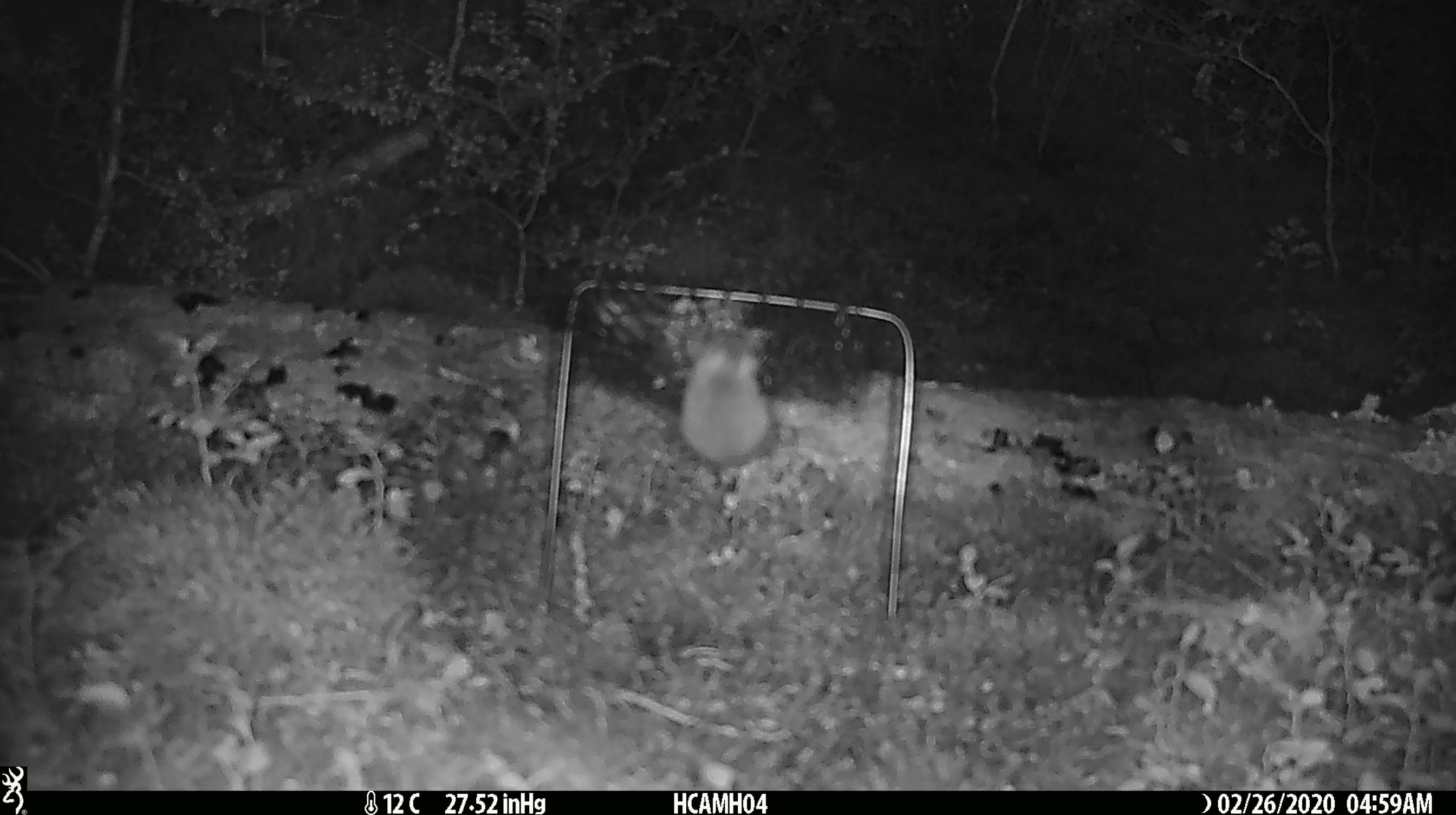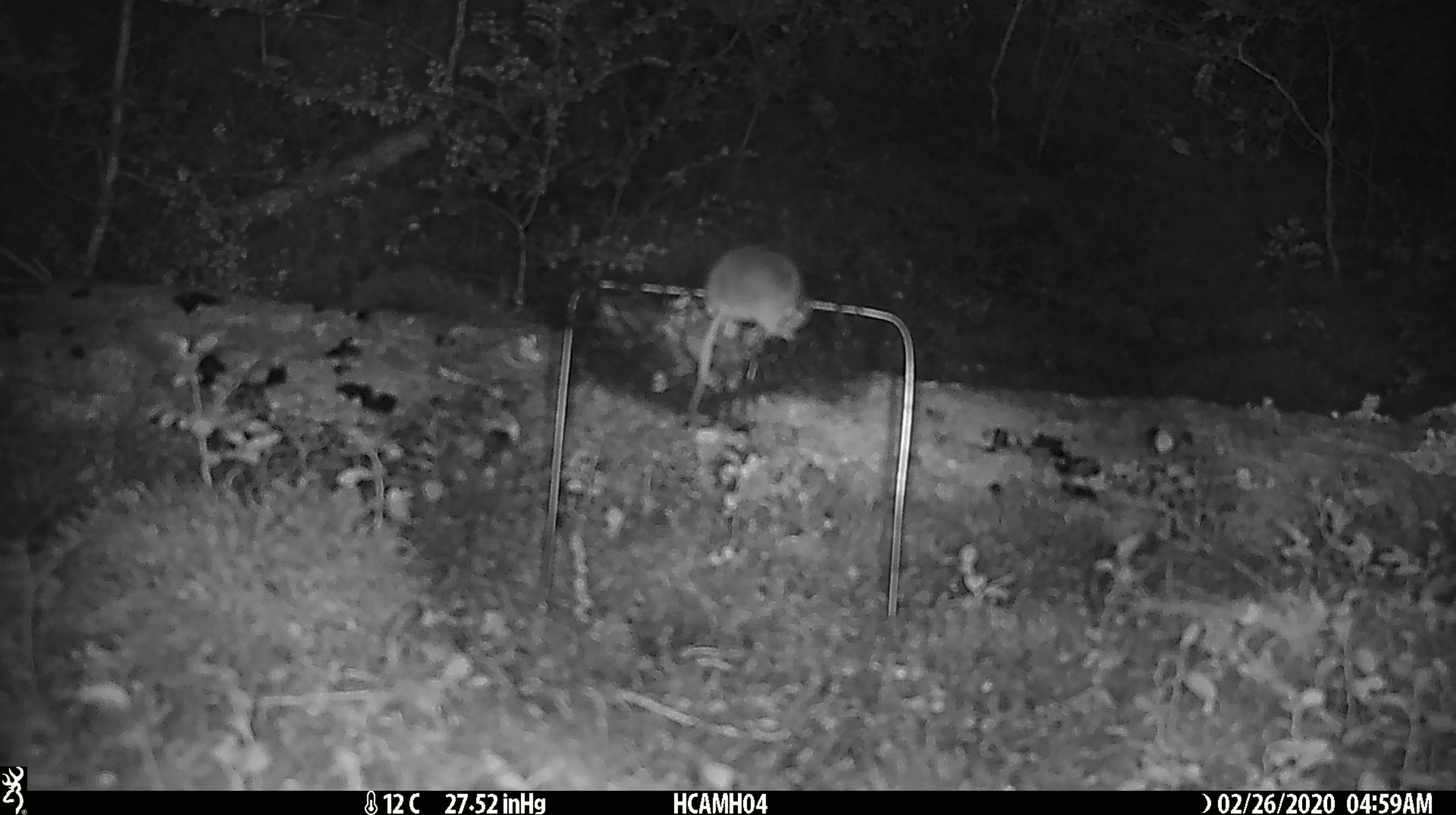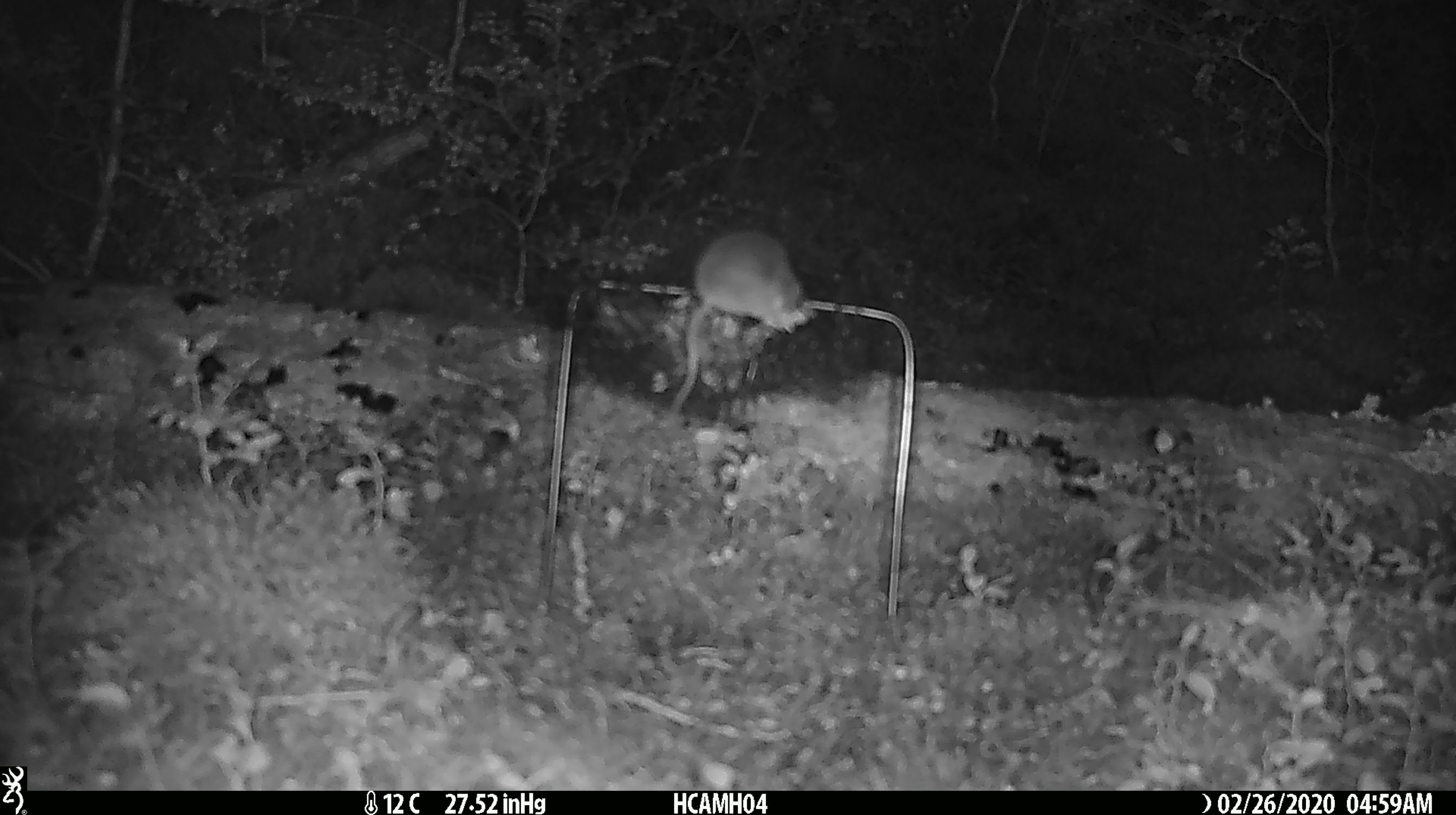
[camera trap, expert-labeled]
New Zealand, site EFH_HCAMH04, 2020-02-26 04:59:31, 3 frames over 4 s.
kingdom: Animalia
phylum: Chordata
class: Mammalia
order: Rodentia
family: Muridae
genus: Mus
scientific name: Mus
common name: mouse